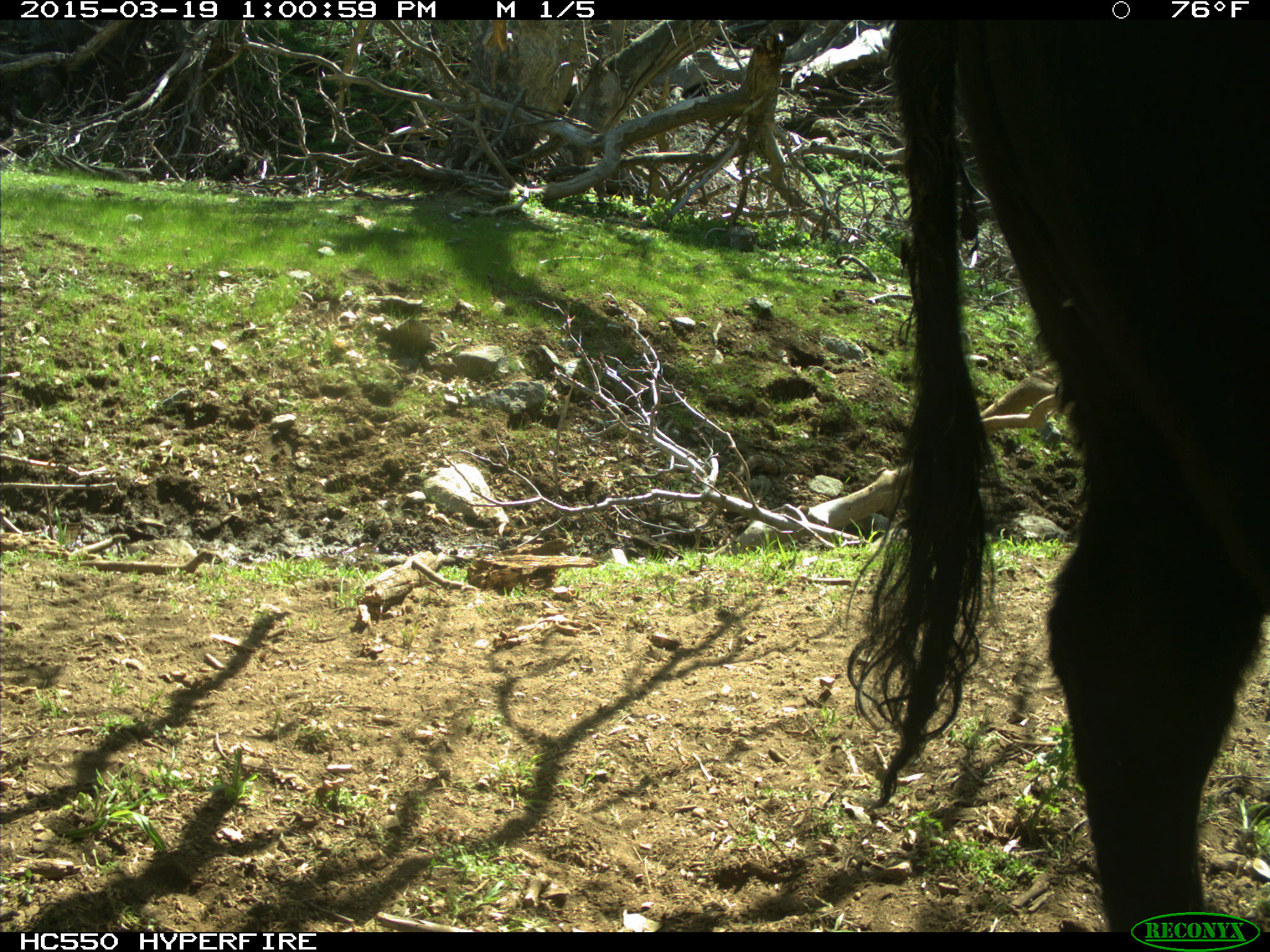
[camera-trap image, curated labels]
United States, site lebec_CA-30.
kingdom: Animalia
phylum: Chordata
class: Mammalia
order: Artiodactyla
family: Bovidae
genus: Bos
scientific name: Bos taurus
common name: domestic cow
Bos taurus (domestic cow).